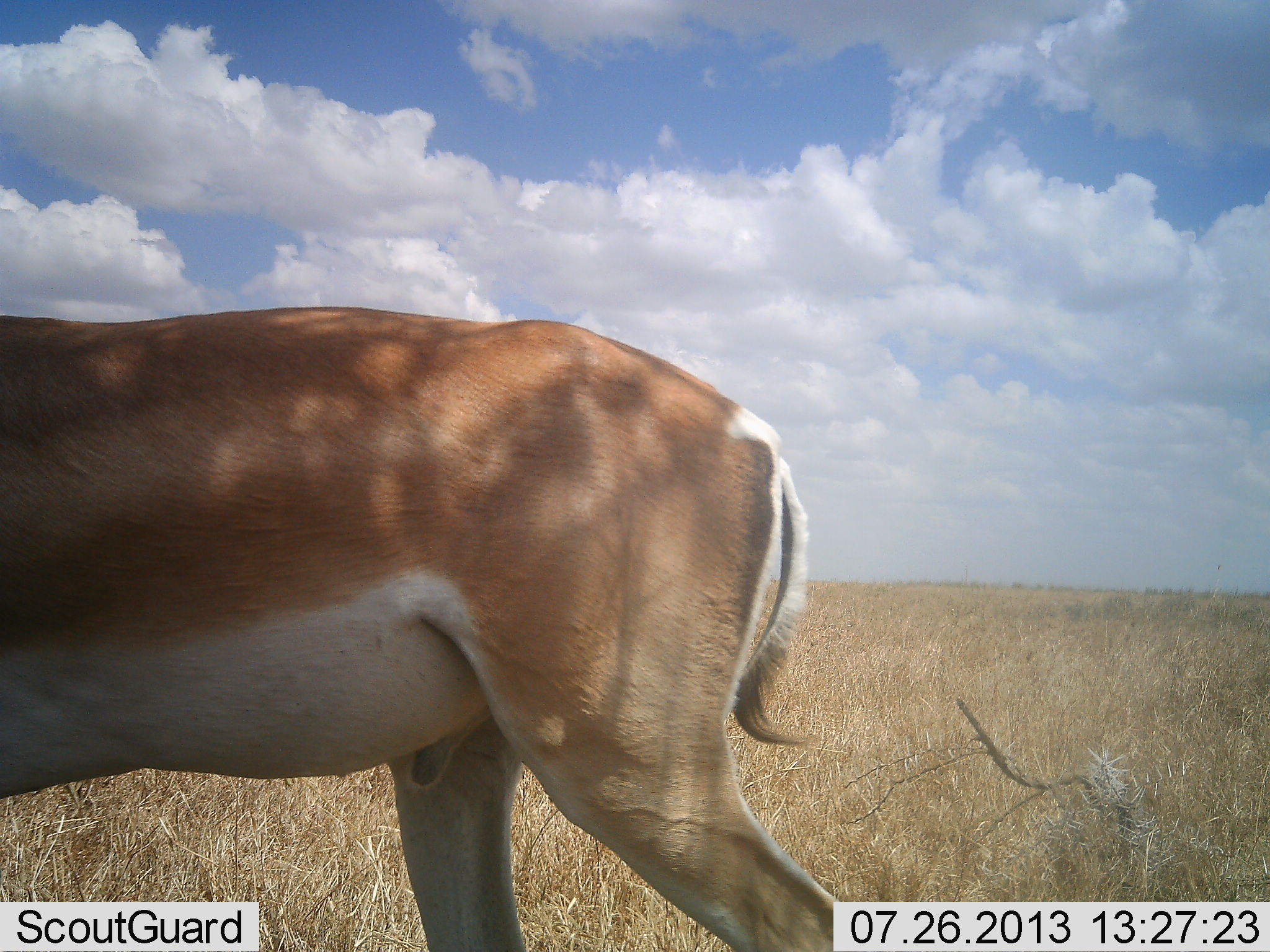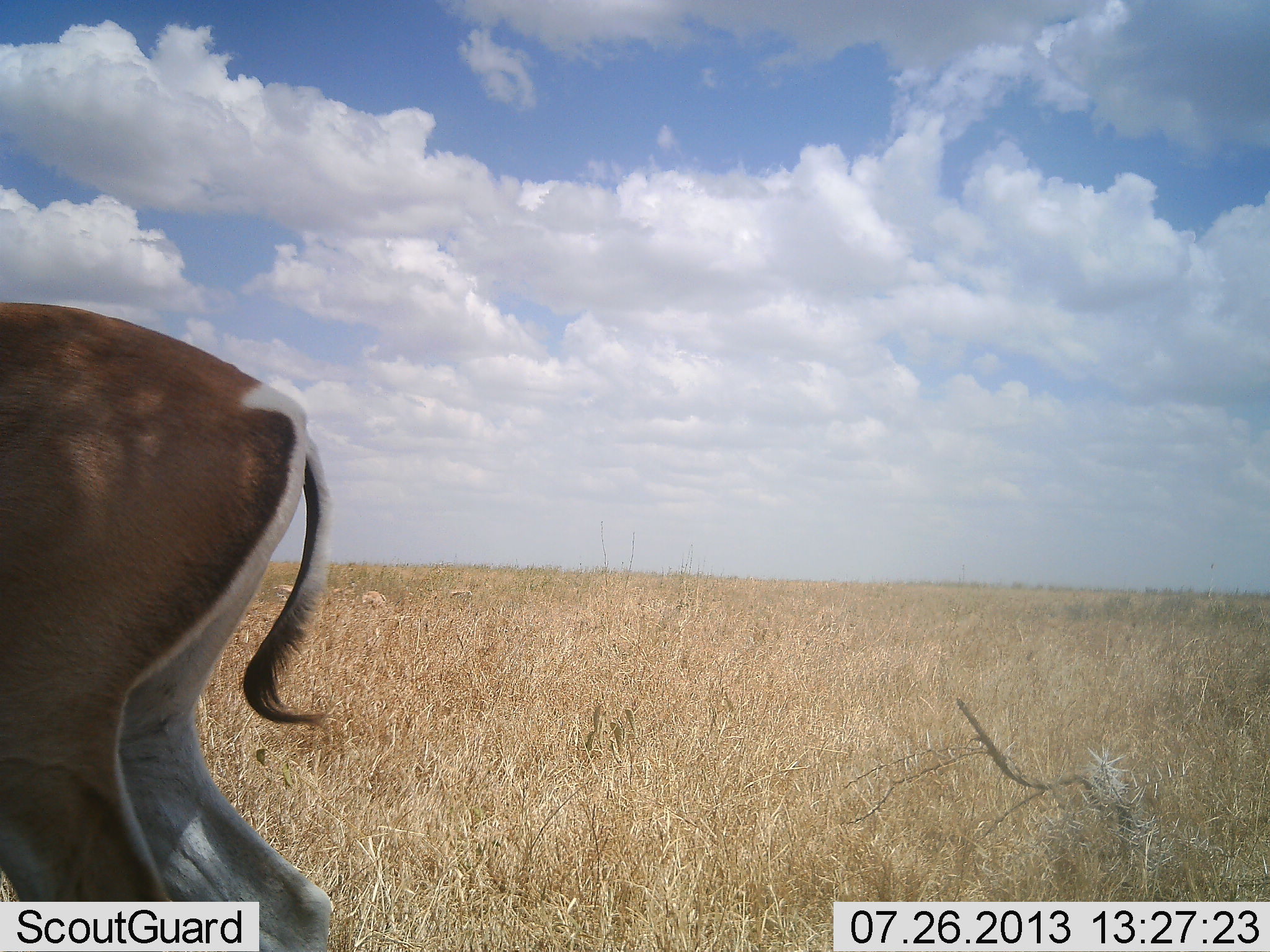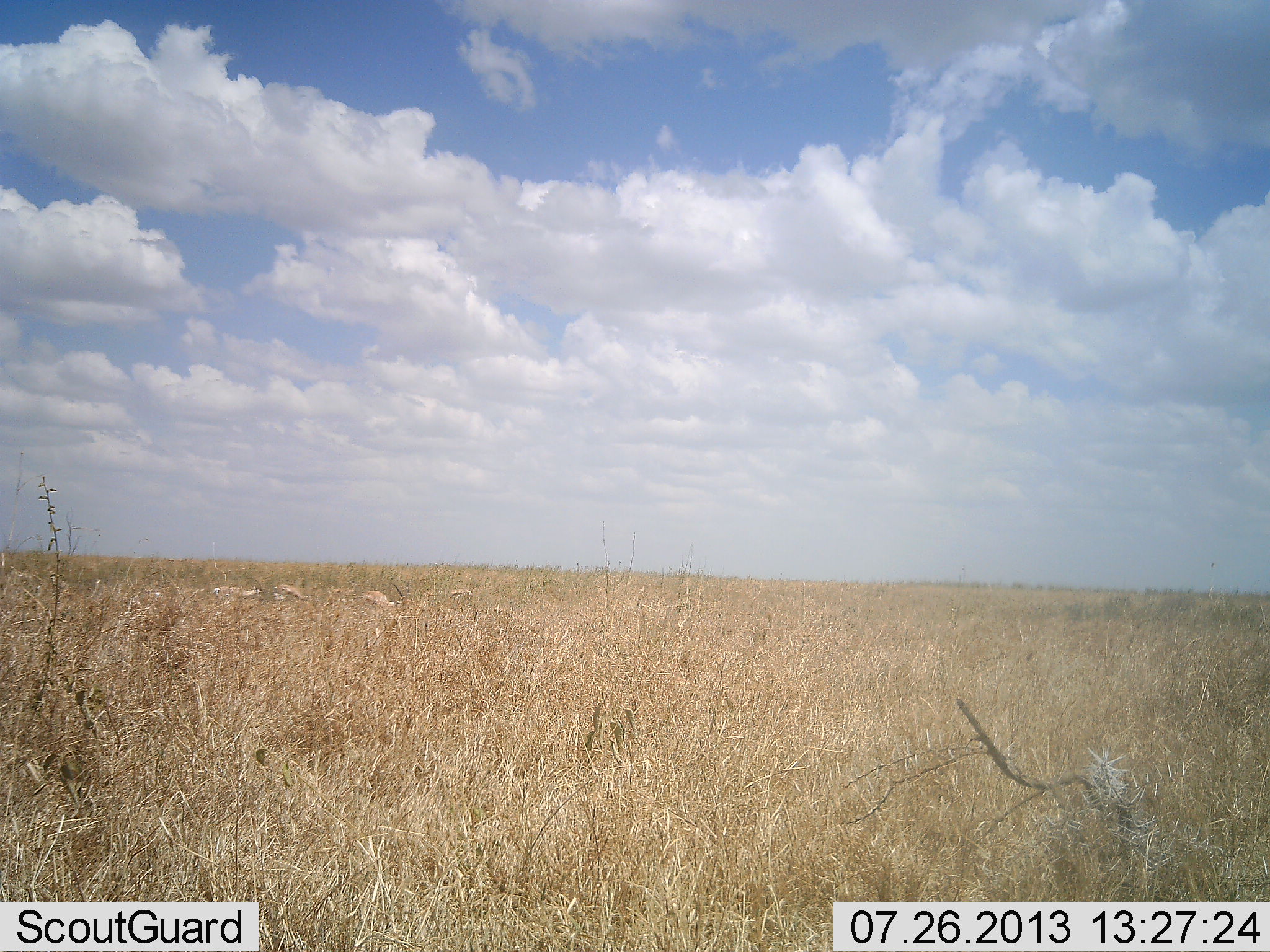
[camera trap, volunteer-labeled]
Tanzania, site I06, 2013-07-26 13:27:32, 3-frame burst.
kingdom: Animalia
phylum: Chordata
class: Mammalia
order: Artiodactyla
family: Bovidae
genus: Nanger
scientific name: Nanger granti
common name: grant's gazelle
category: gazellegrants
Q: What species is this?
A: Gazellegrants (grant's gazelle) (Nanger granti).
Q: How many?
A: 1.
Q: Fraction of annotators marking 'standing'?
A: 15%.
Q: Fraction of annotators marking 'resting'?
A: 0%.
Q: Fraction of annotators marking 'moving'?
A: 88%.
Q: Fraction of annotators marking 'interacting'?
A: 0%.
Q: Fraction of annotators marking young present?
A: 0%.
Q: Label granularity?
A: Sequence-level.